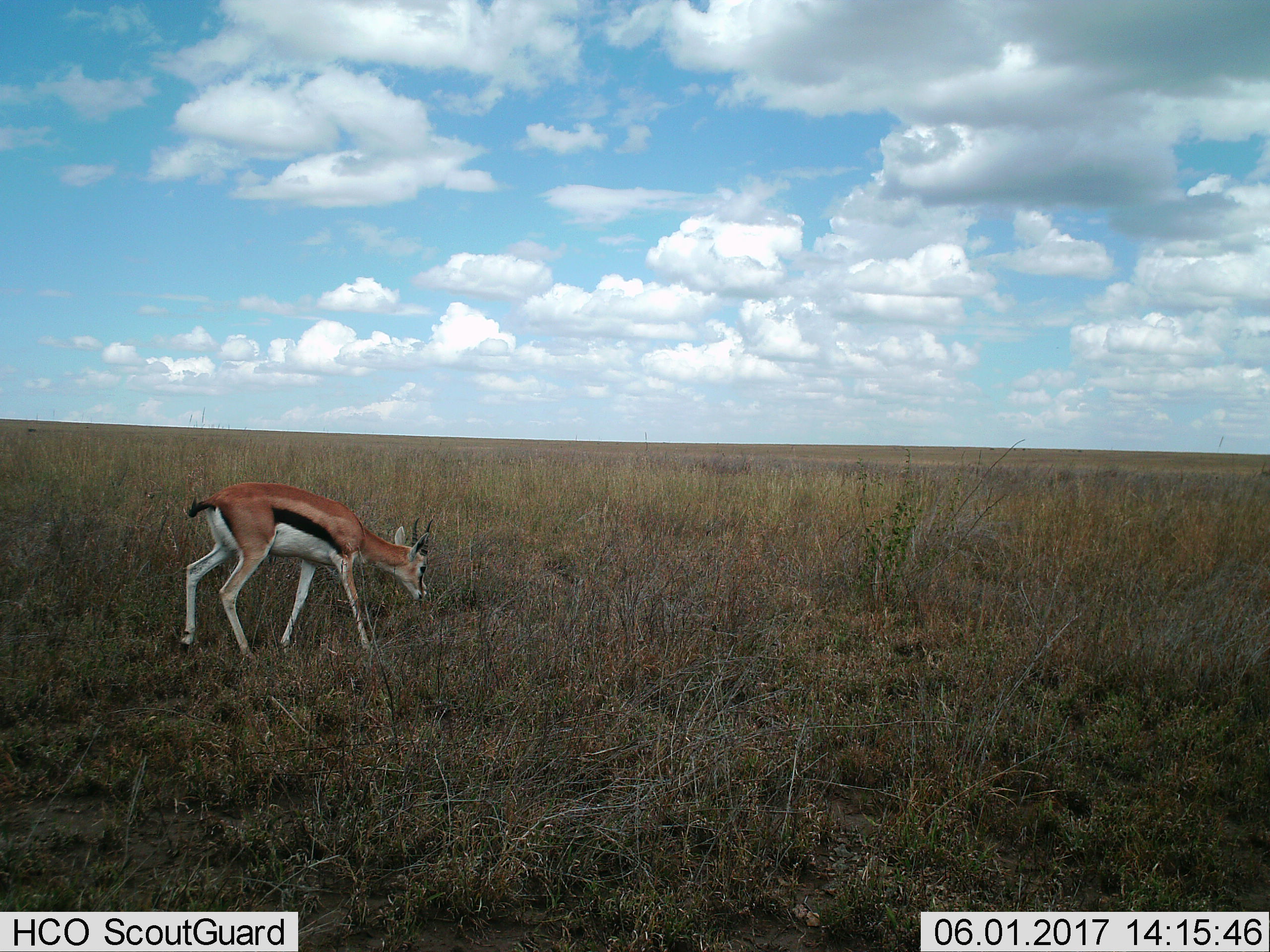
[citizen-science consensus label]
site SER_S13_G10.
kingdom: Animalia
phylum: Chordata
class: Mammalia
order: Artiodactyla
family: Bovidae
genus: Eudorcas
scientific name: Eudorcas thomsonii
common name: thomson's gazelle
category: gazellethomsons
Gazellethomsons (thomson's gazelle) (Eudorcas thomsonii), count 1. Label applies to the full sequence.